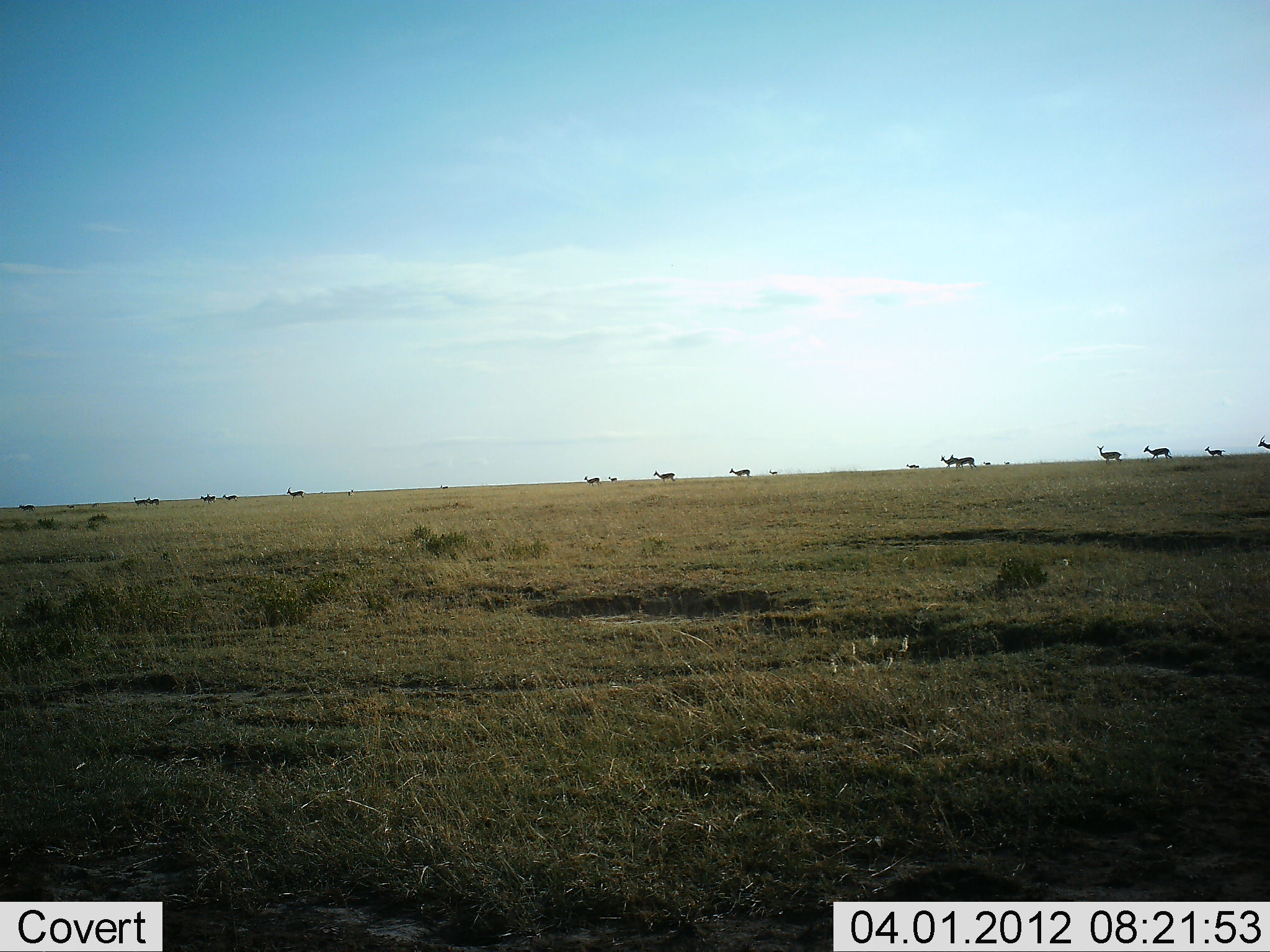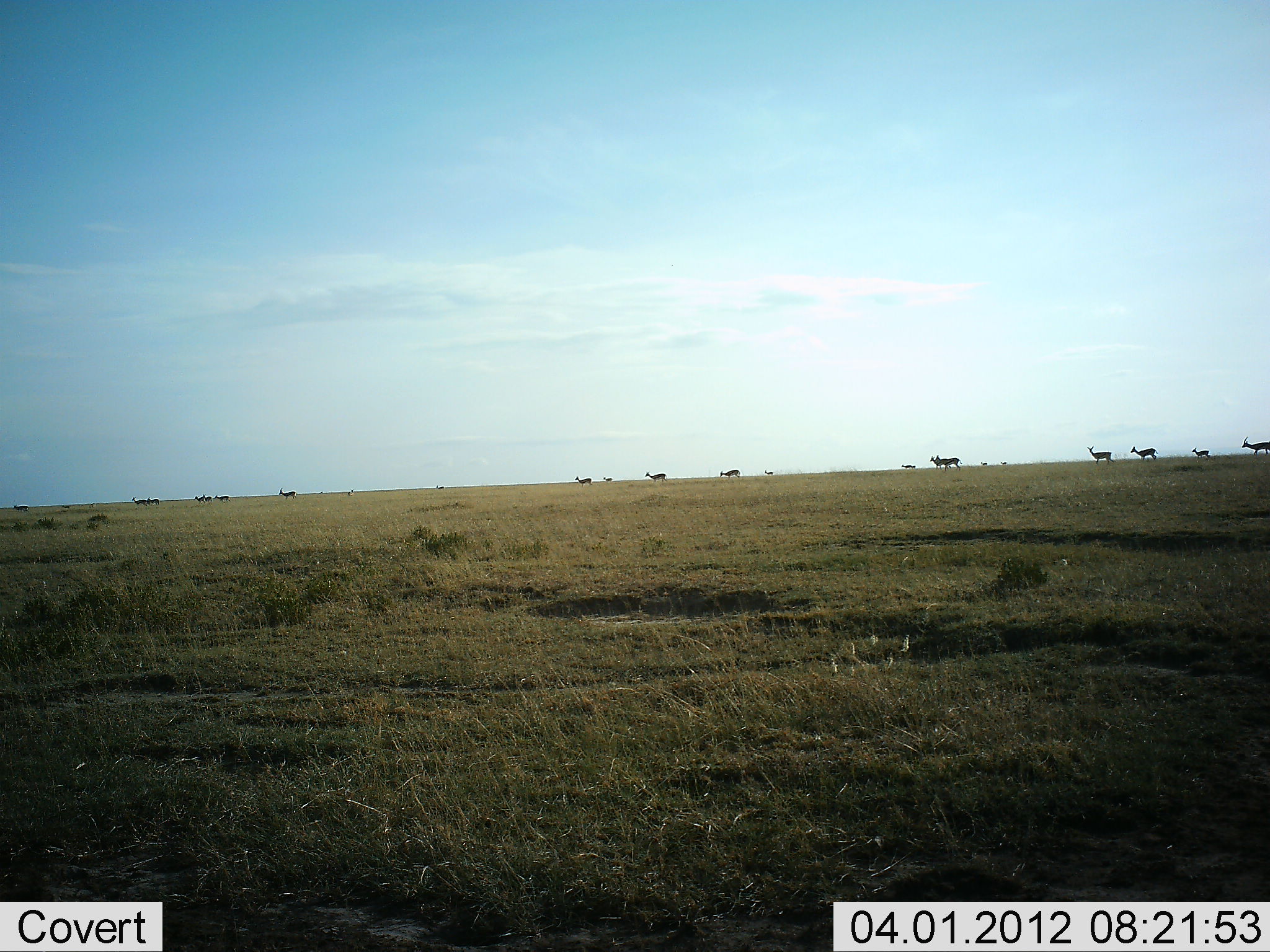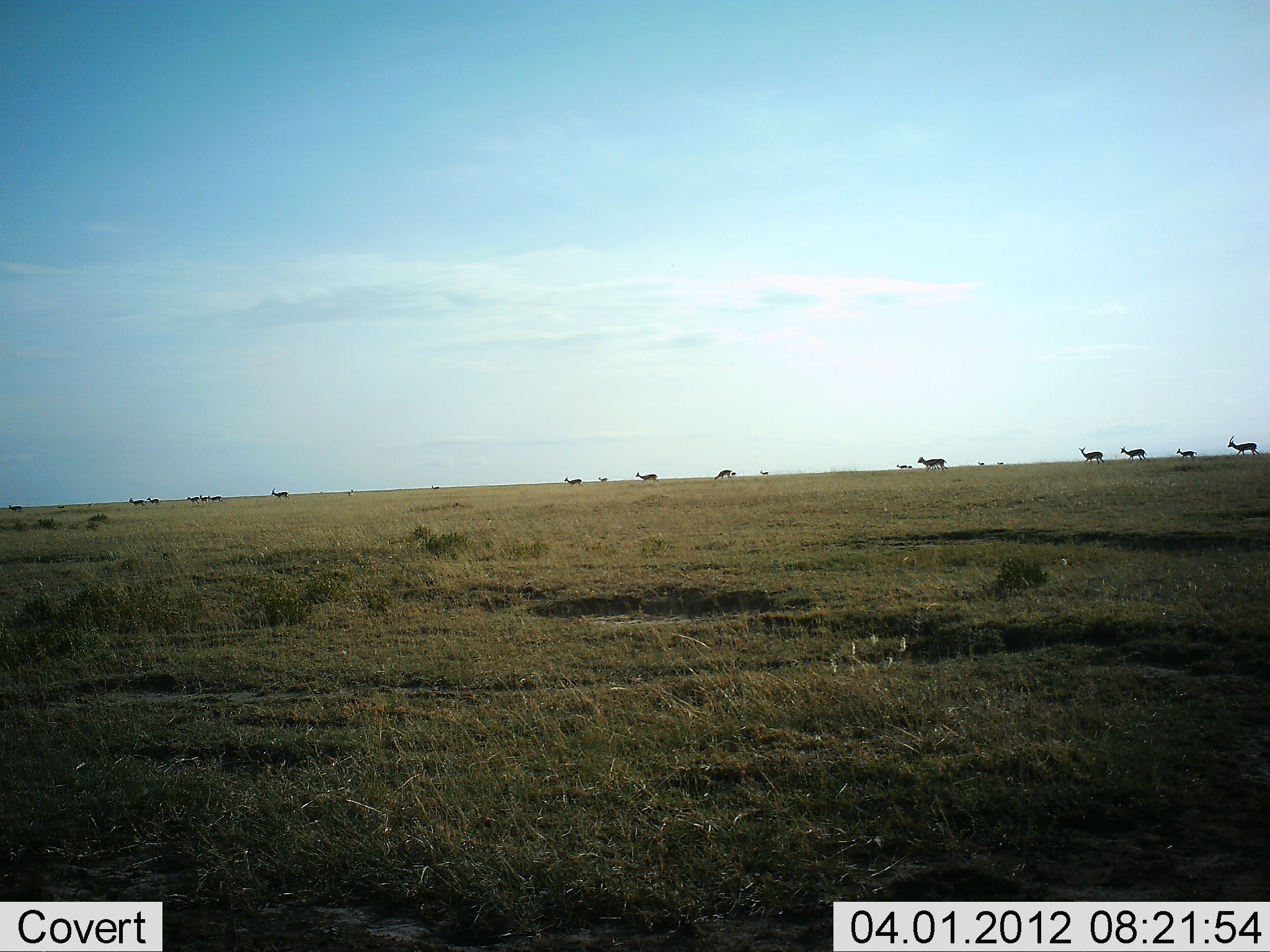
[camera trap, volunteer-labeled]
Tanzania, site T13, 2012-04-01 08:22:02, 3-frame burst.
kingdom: Animalia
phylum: Chordata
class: Mammalia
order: Artiodactyla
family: Bovidae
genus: Eudorcas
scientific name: Eudorcas thomsonii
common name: thomson's gazelle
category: gazellethomsons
Gazellethomsons (thomson's gazelle) (Eudorcas thomsonii), count 11-50. Behavior (volunteer vote fractions): standing 12%, resting 0%, moving 100%, interacting 0%. Young present (vote fraction): 0%. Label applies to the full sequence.